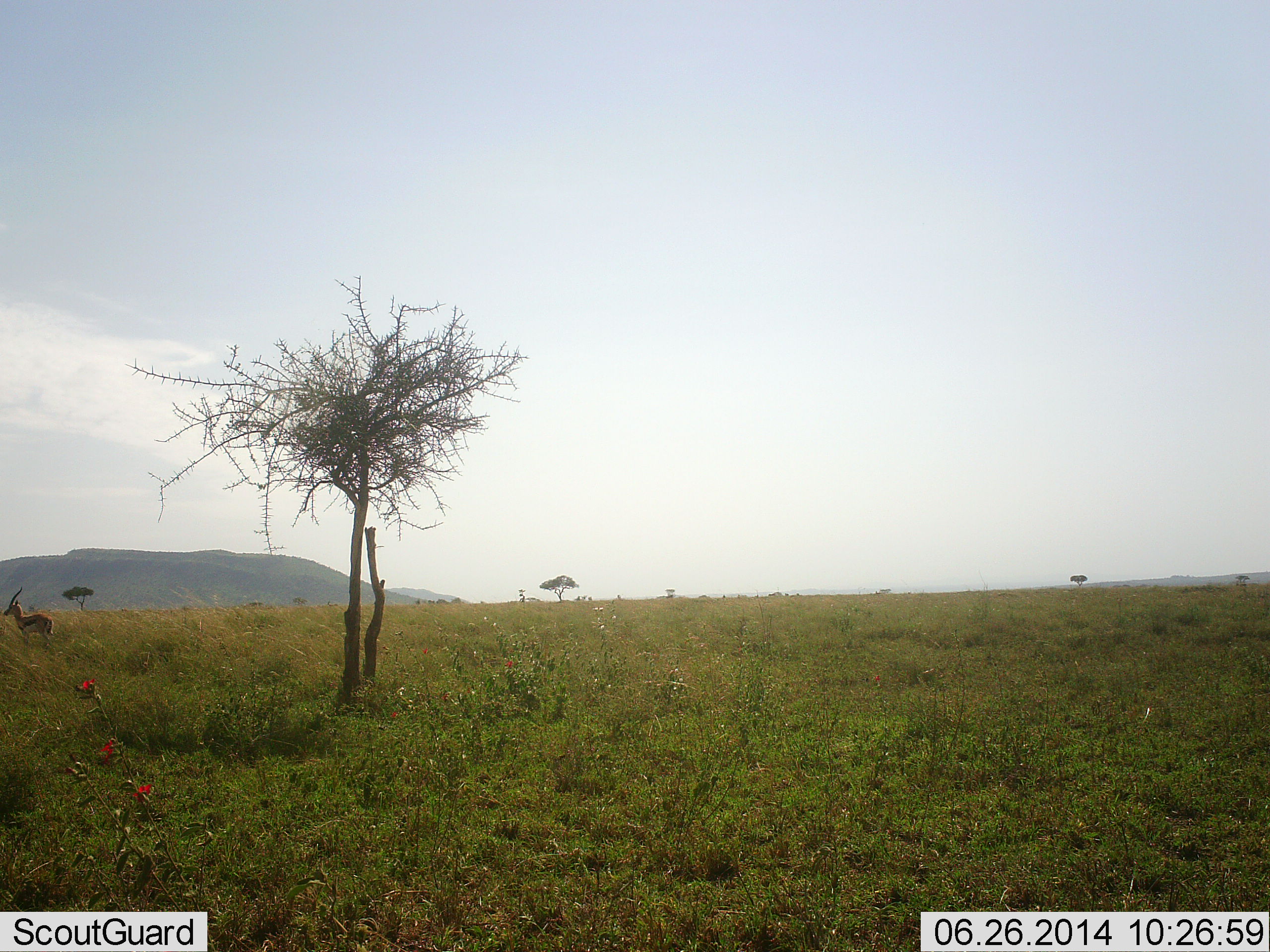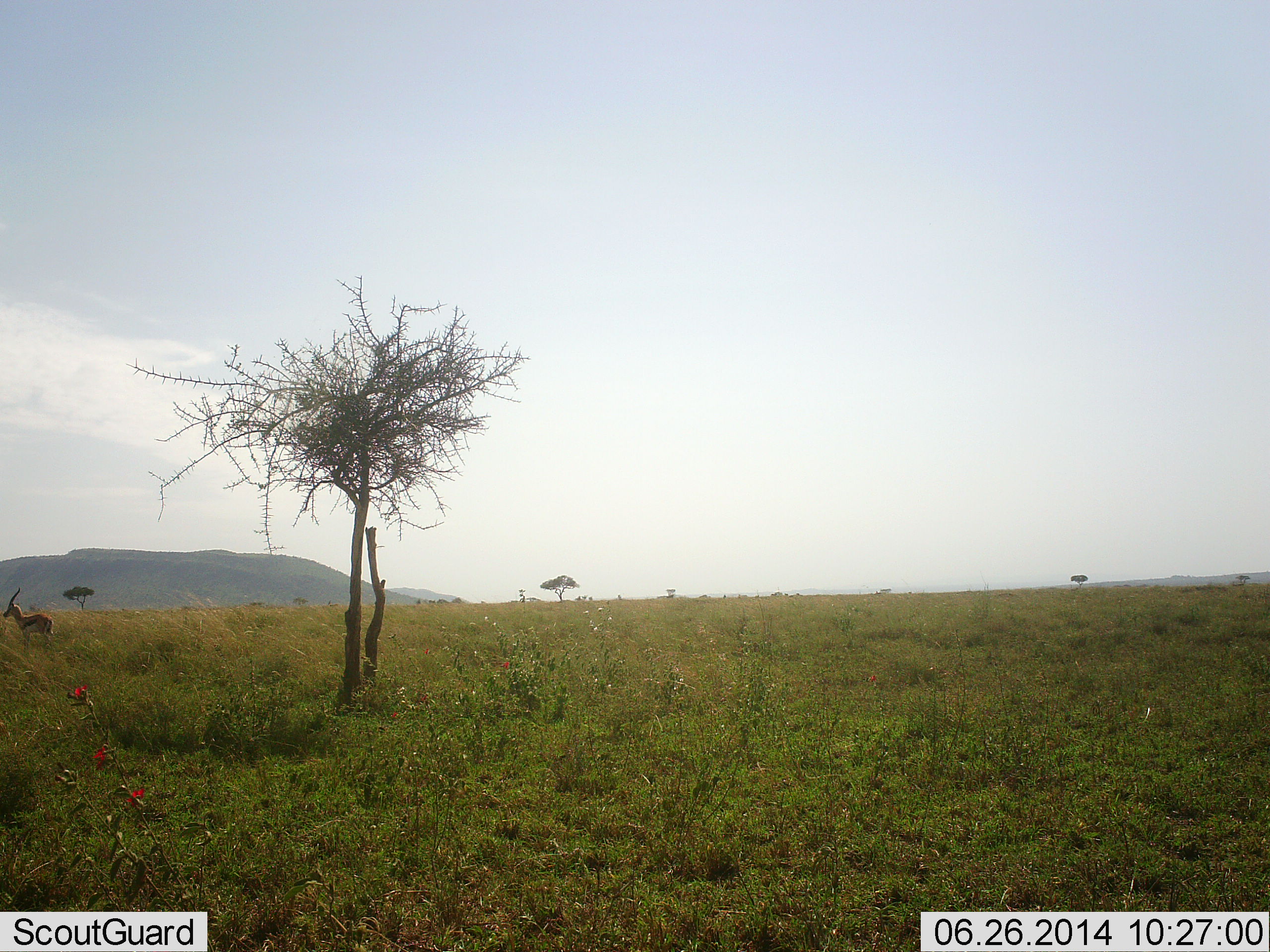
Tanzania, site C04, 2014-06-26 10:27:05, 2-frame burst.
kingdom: Animalia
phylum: Chordata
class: Mammalia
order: Artiodactyla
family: Bovidae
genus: Eudorcas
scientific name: Eudorcas thomsonii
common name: thomson's gazelle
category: gazellethomsons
Gazellethomsons (thomson's gazelle) (Eudorcas thomsonii), count 1. Behavior (volunteer vote fractions): standing 100%, resting 0%, moving 0%, interacting 0%. Young present (vote fraction): 0%. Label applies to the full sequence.